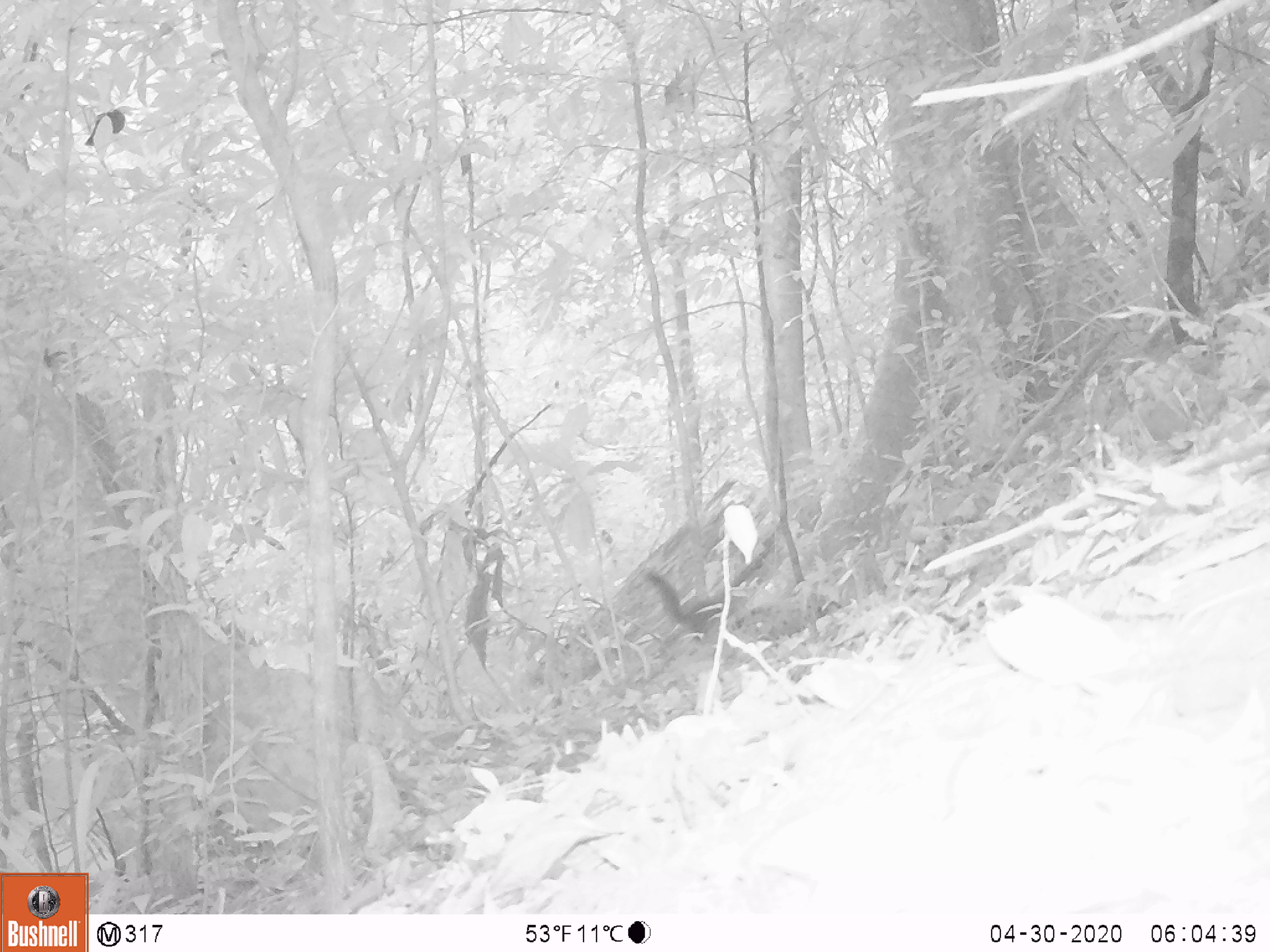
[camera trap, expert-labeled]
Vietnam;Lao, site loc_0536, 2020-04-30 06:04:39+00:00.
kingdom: Animalia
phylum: Chordata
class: Mammalia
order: Rodentia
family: Sciuridae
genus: Sciurus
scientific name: Sciurus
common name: squirrel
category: unidentified squirrel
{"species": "unidentified squirrel (squirrel) (Sciurus)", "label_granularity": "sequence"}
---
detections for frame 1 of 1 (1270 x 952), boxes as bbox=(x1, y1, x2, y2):
unidentified squirrel: bbox=(646, 568, 738, 640)